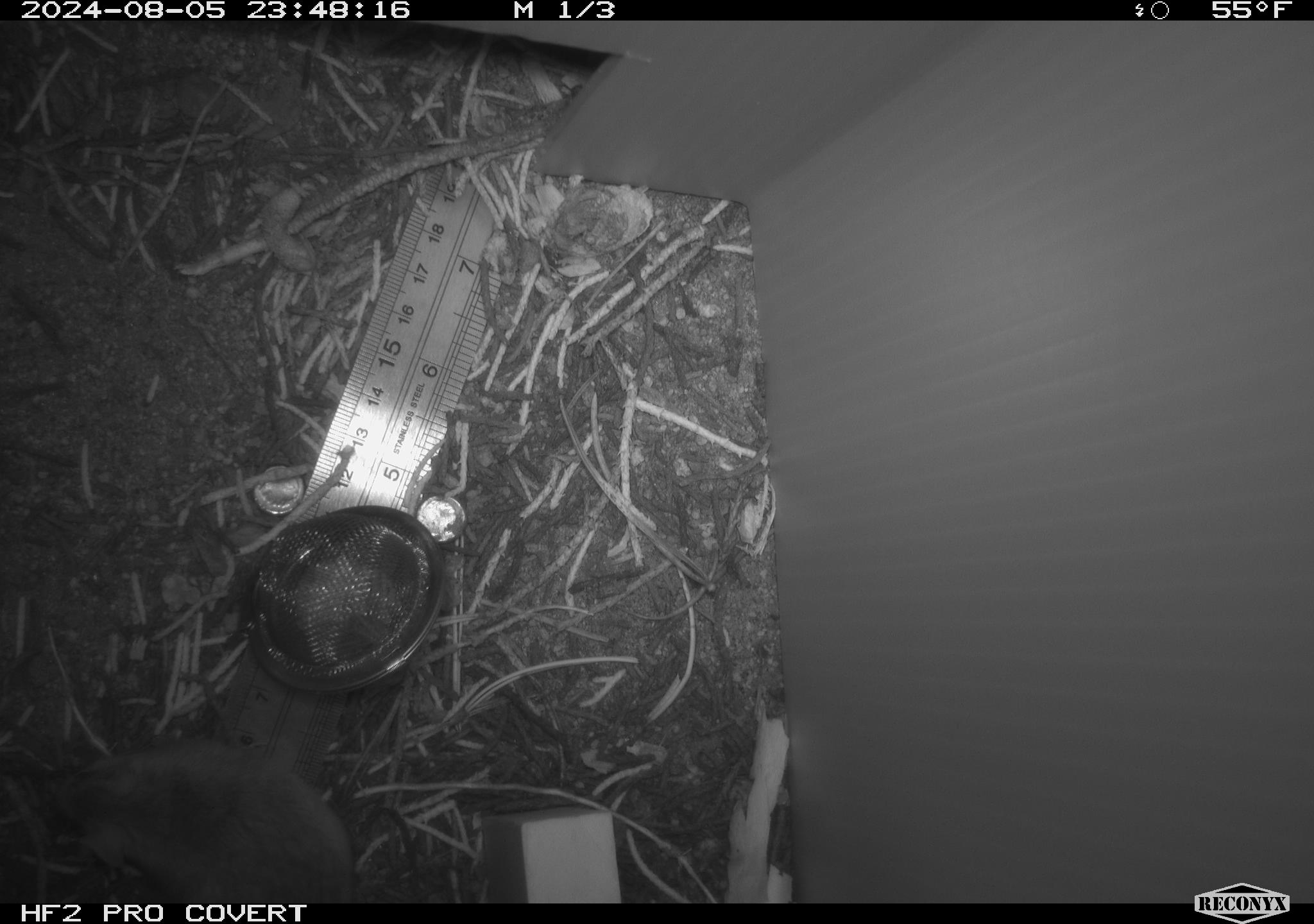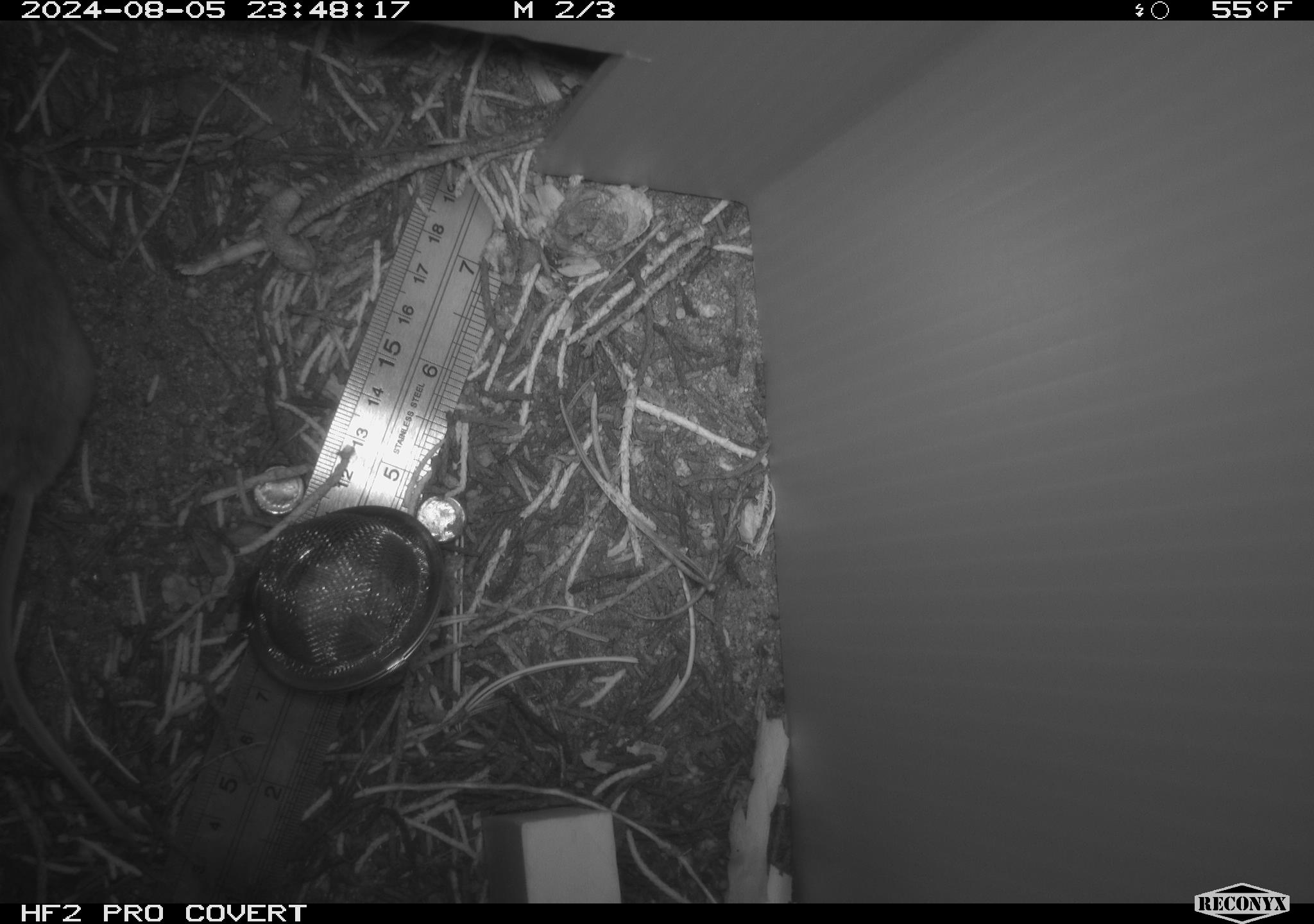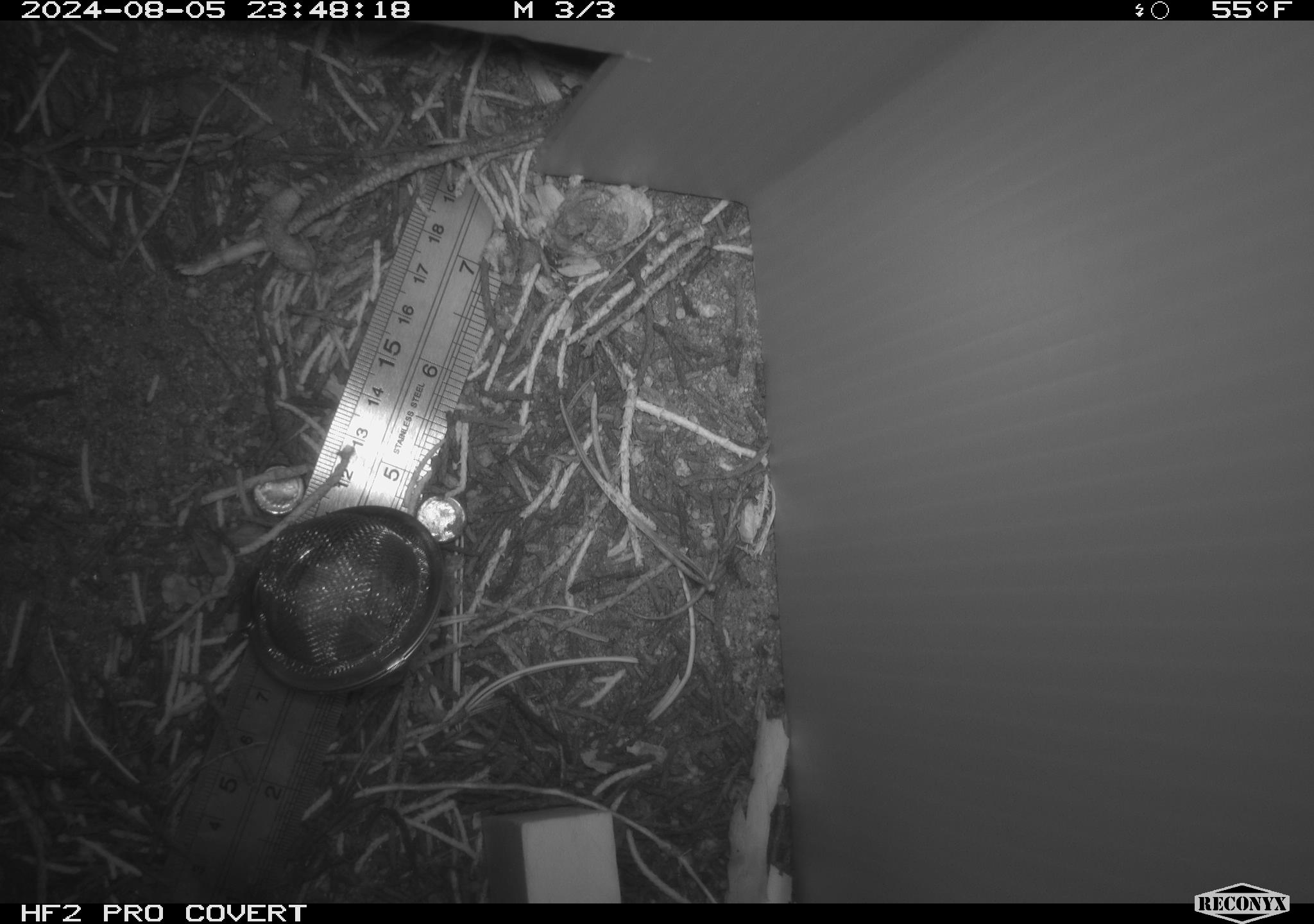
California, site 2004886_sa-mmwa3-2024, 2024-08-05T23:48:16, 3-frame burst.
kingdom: Animalia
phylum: Chordata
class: Mammalia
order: Rodentia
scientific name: Rodentia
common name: mouse species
Mouse species (Rodentia).